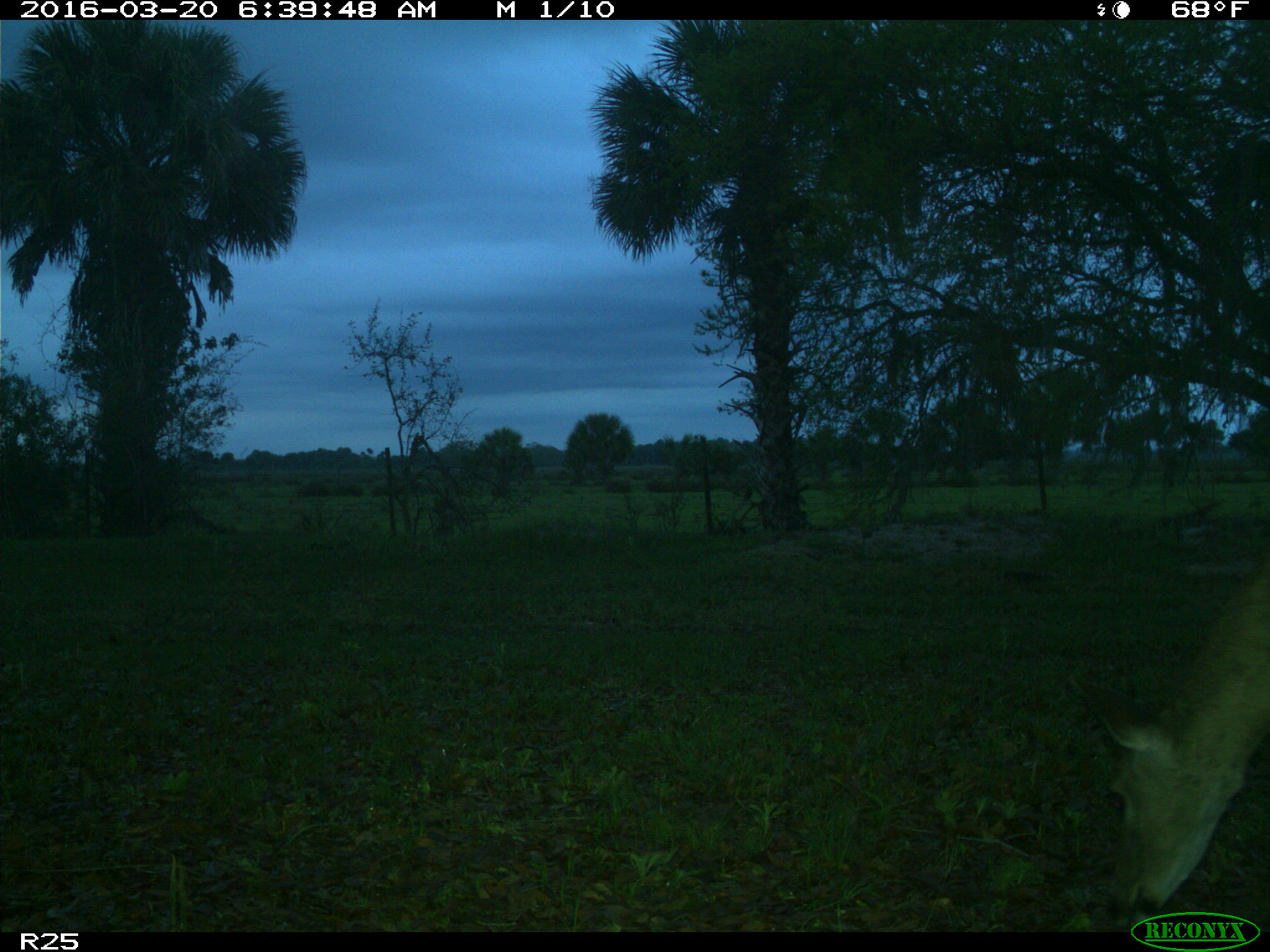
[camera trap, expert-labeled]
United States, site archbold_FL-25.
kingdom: Animalia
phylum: Chordata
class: Mammalia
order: Artiodactyla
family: Cervidae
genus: Odocoileus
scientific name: Odocoileus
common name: deer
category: unidentified deer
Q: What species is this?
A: Unidentified deer (deer) (Odocoileus).